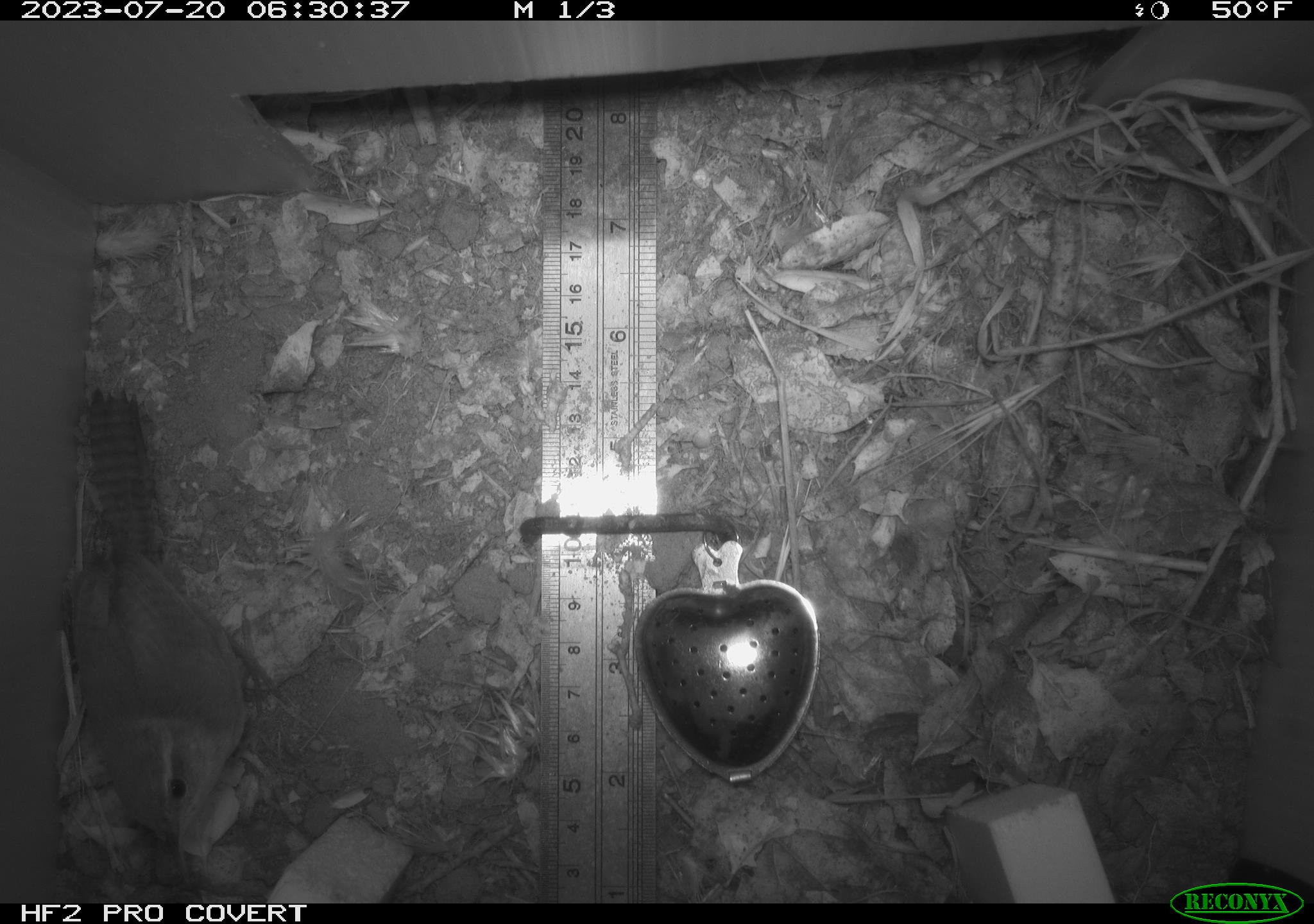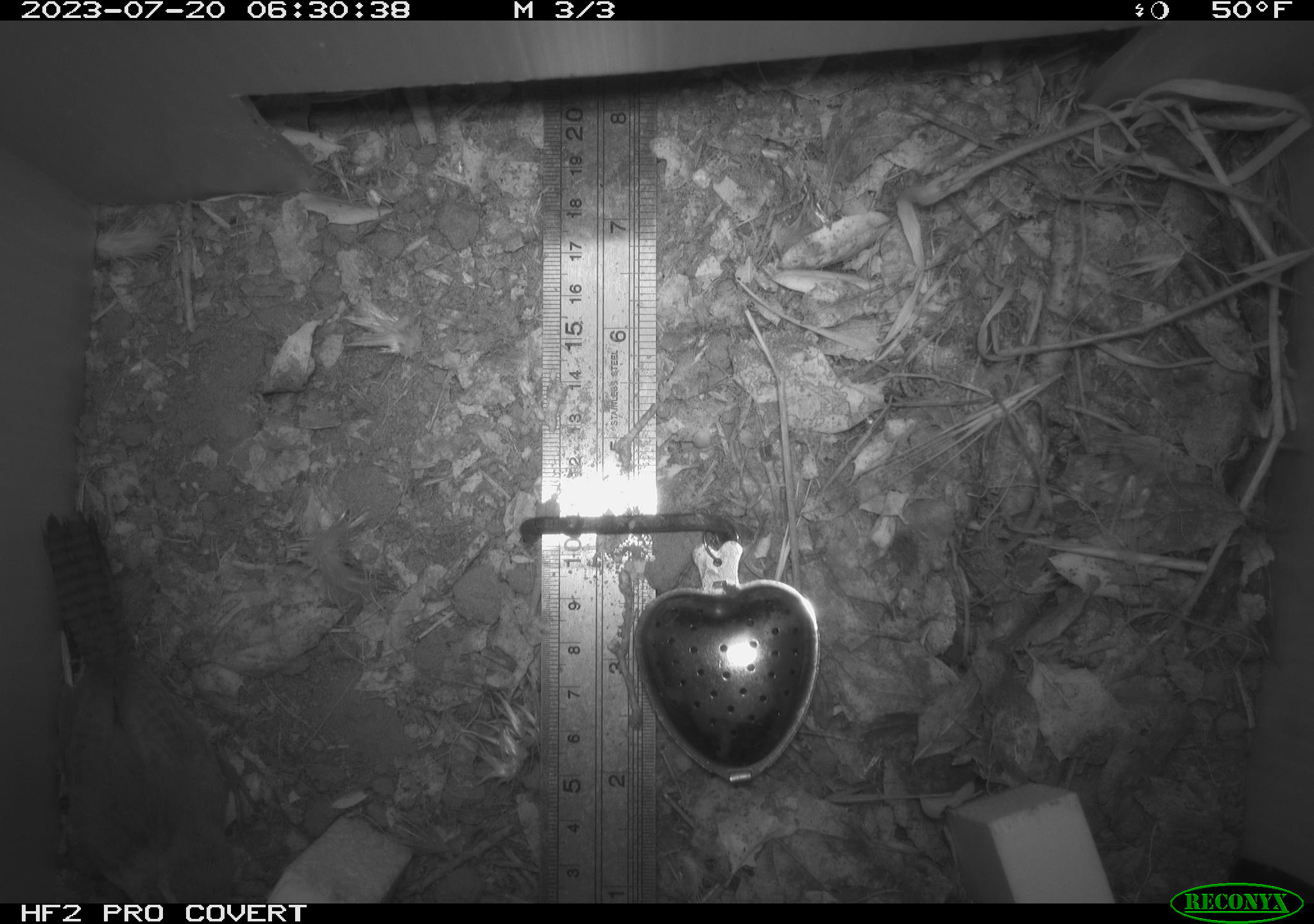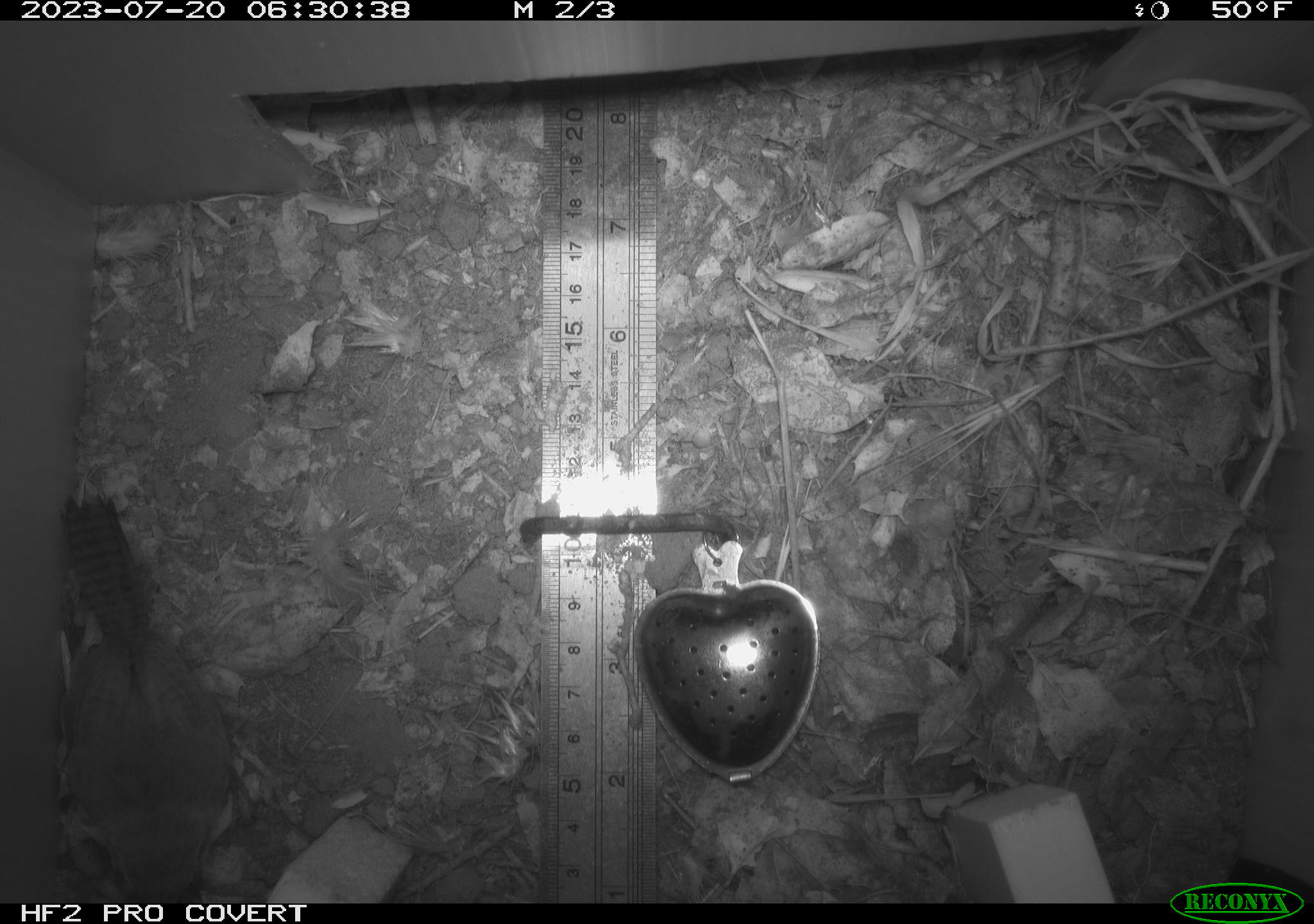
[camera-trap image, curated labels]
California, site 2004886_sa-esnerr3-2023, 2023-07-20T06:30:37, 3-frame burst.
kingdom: Animalia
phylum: Chordata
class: Aves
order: Passeriformes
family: Troglodytidae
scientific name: Troglodytidae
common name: wren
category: troglodytidae family